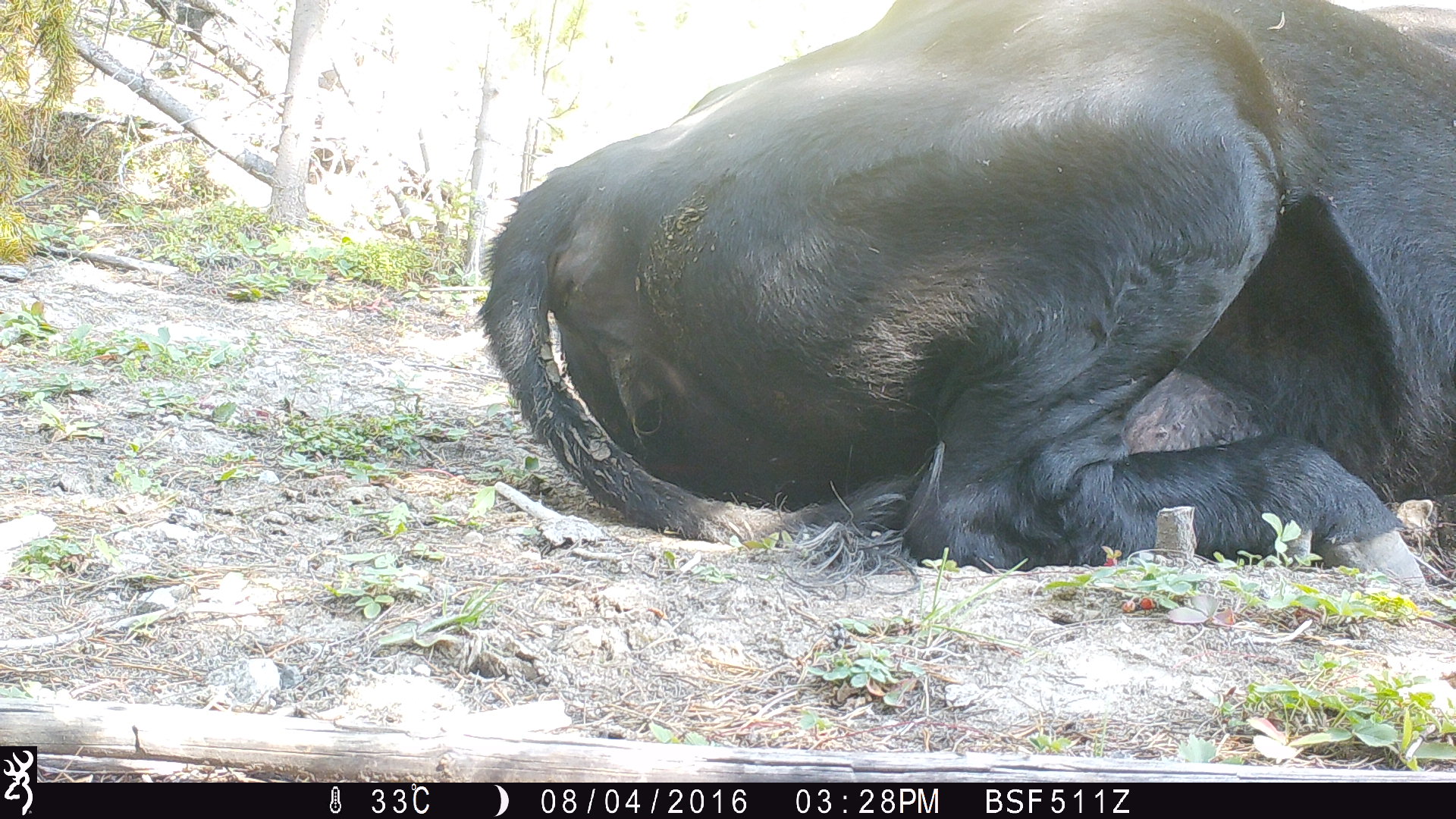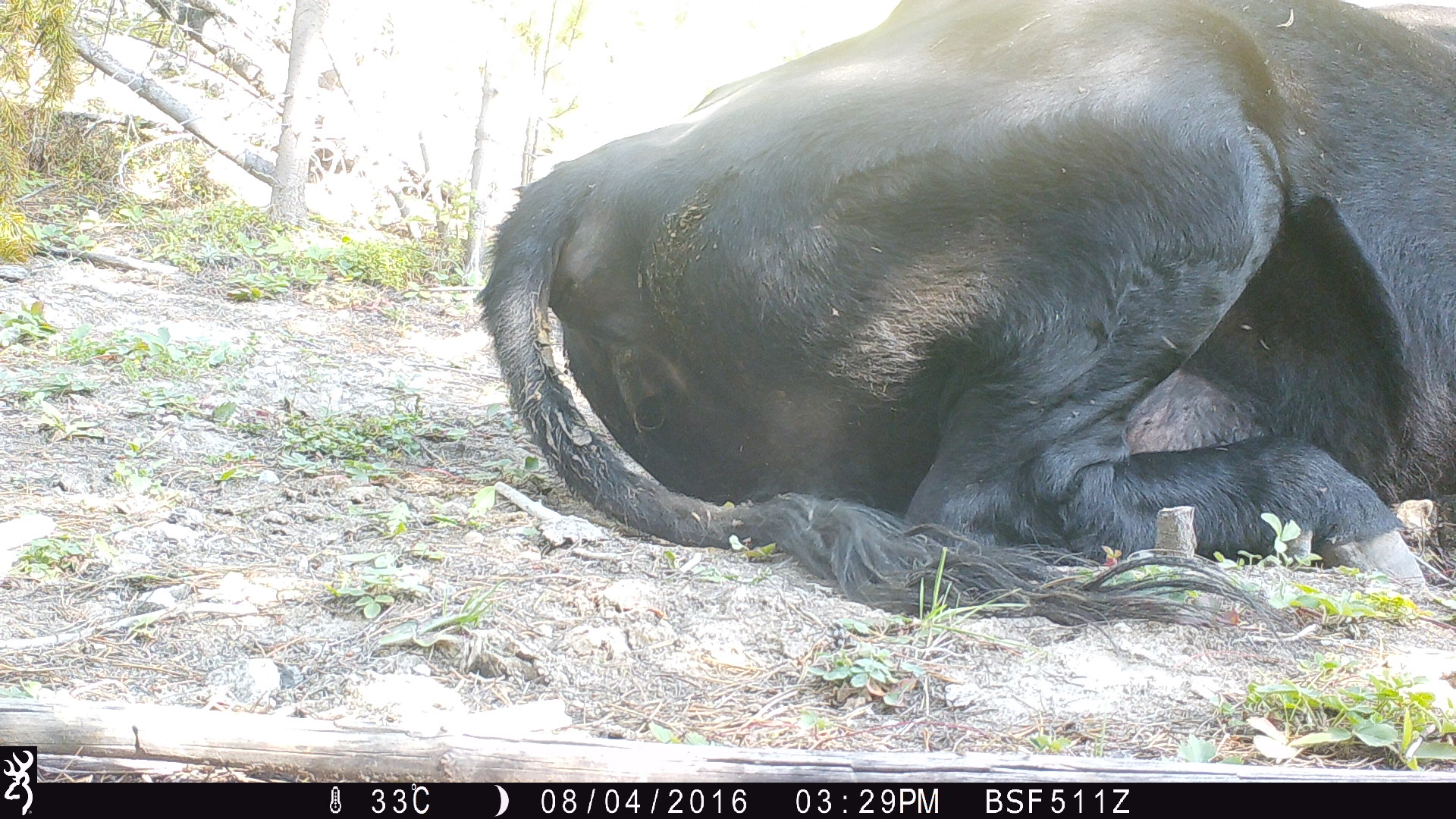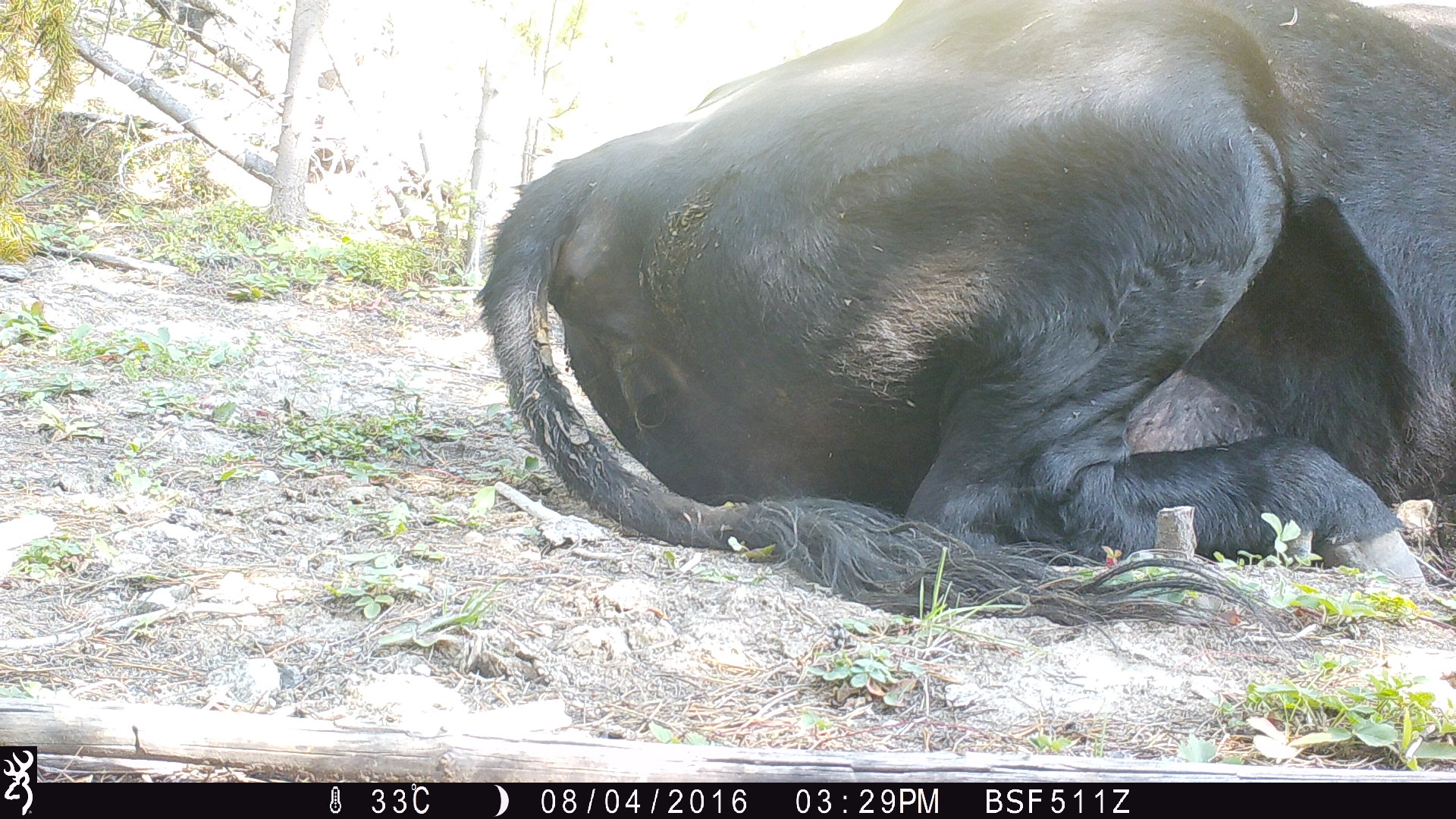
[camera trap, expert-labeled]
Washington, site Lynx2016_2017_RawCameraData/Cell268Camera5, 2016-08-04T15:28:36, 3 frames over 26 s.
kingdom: Animalia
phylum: Chordata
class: Mammalia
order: Artiodactyla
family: Bovidae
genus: Bos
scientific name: Bos taurus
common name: domestic cattle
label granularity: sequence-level